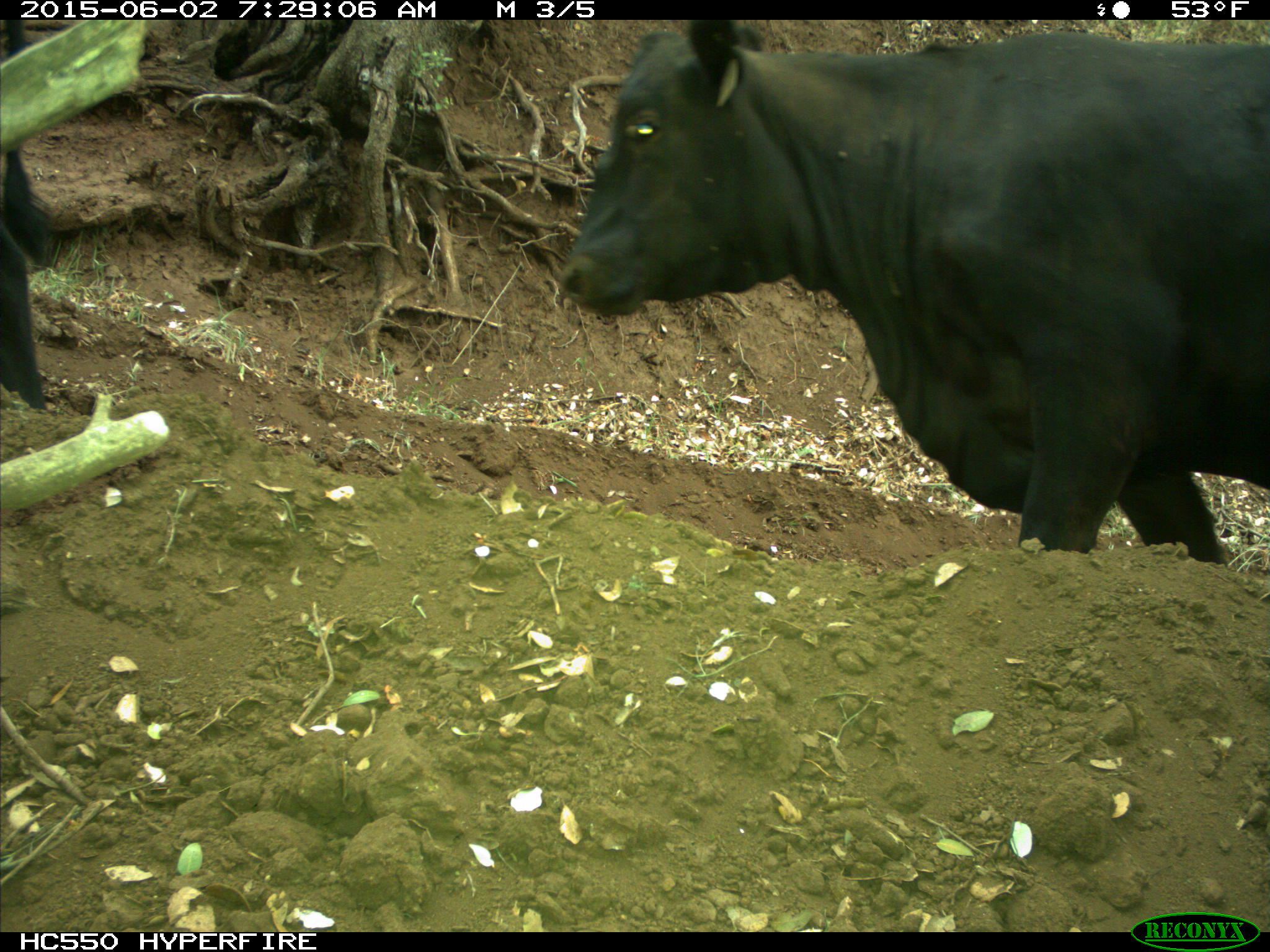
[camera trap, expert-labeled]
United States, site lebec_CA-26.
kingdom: Animalia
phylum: Chordata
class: Mammalia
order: Artiodactyla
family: Bovidae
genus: Bos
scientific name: Bos taurus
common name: domestic cow